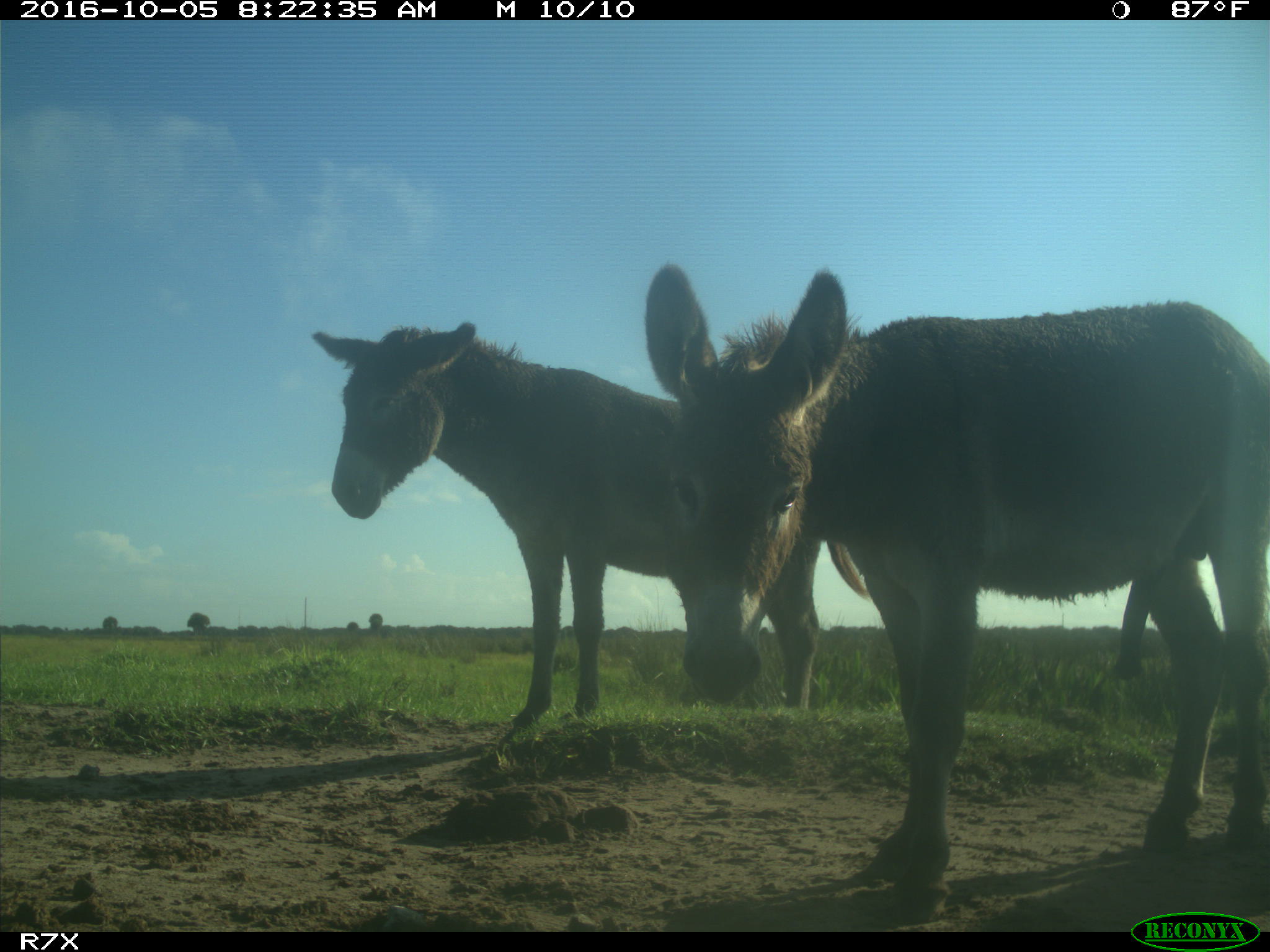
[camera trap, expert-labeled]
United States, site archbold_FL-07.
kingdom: Animalia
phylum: Chordata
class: Mammalia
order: Perissodactyla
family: Equidae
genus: Equus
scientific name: Equus africanus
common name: african wild ass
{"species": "Equus africanus (african wild ass)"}